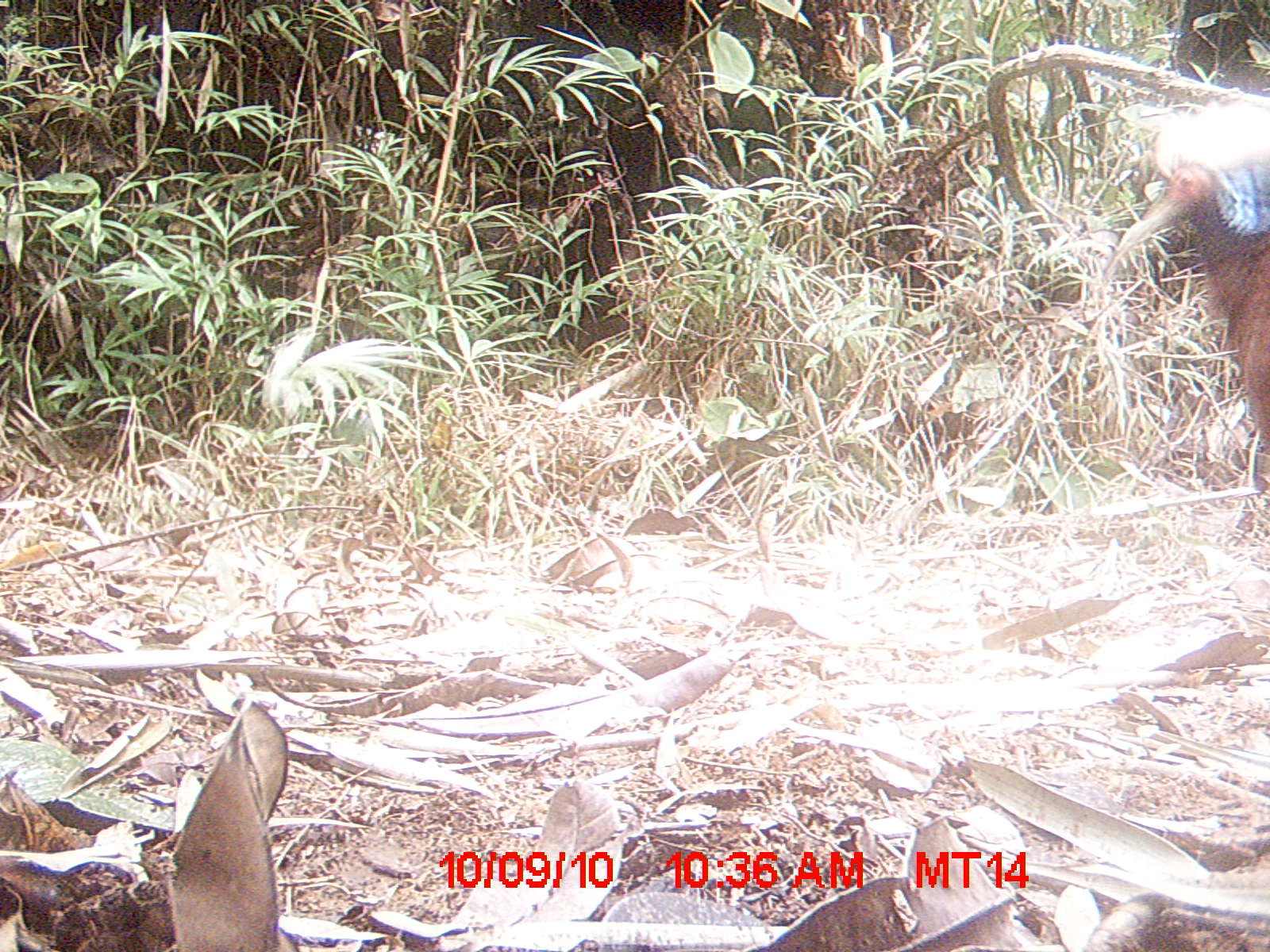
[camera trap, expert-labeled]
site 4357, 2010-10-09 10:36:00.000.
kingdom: Animalia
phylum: Chordata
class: Aves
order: Pelecaniformes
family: Threskiornithidae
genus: Lophotibis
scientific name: Lophotibis cristata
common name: madagascar ibis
Lophotibis cristata (madagascar ibis), count 1.